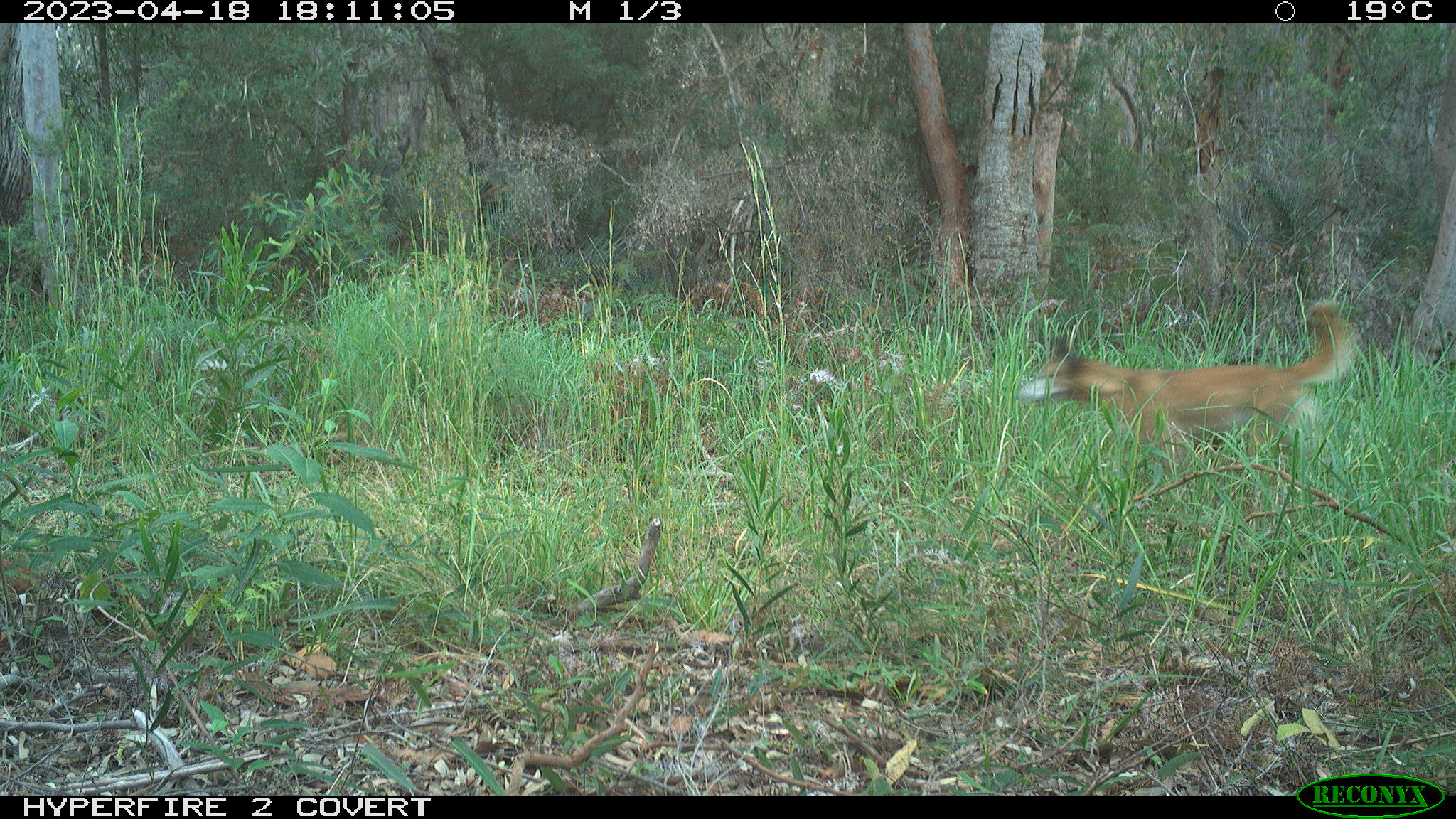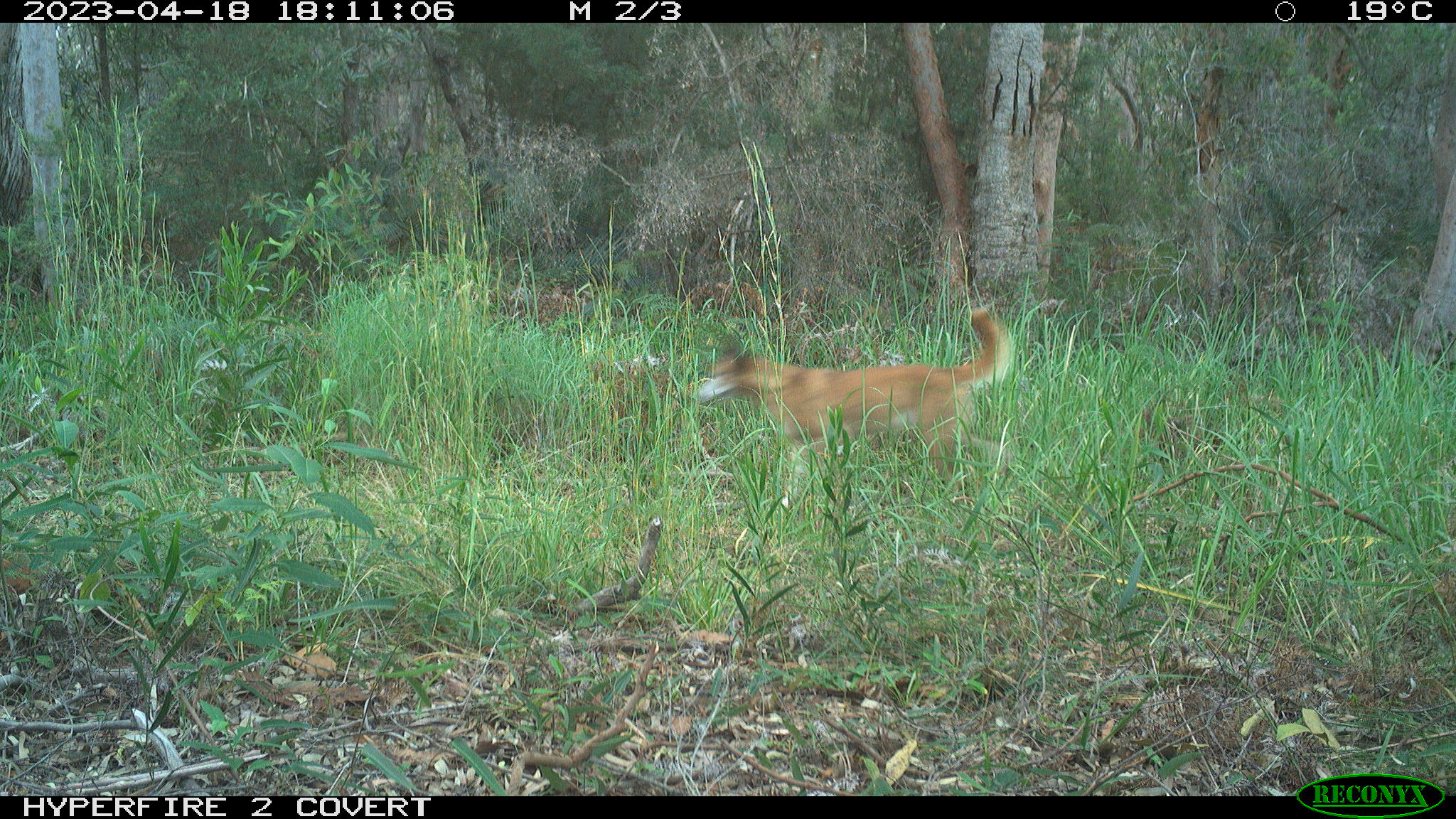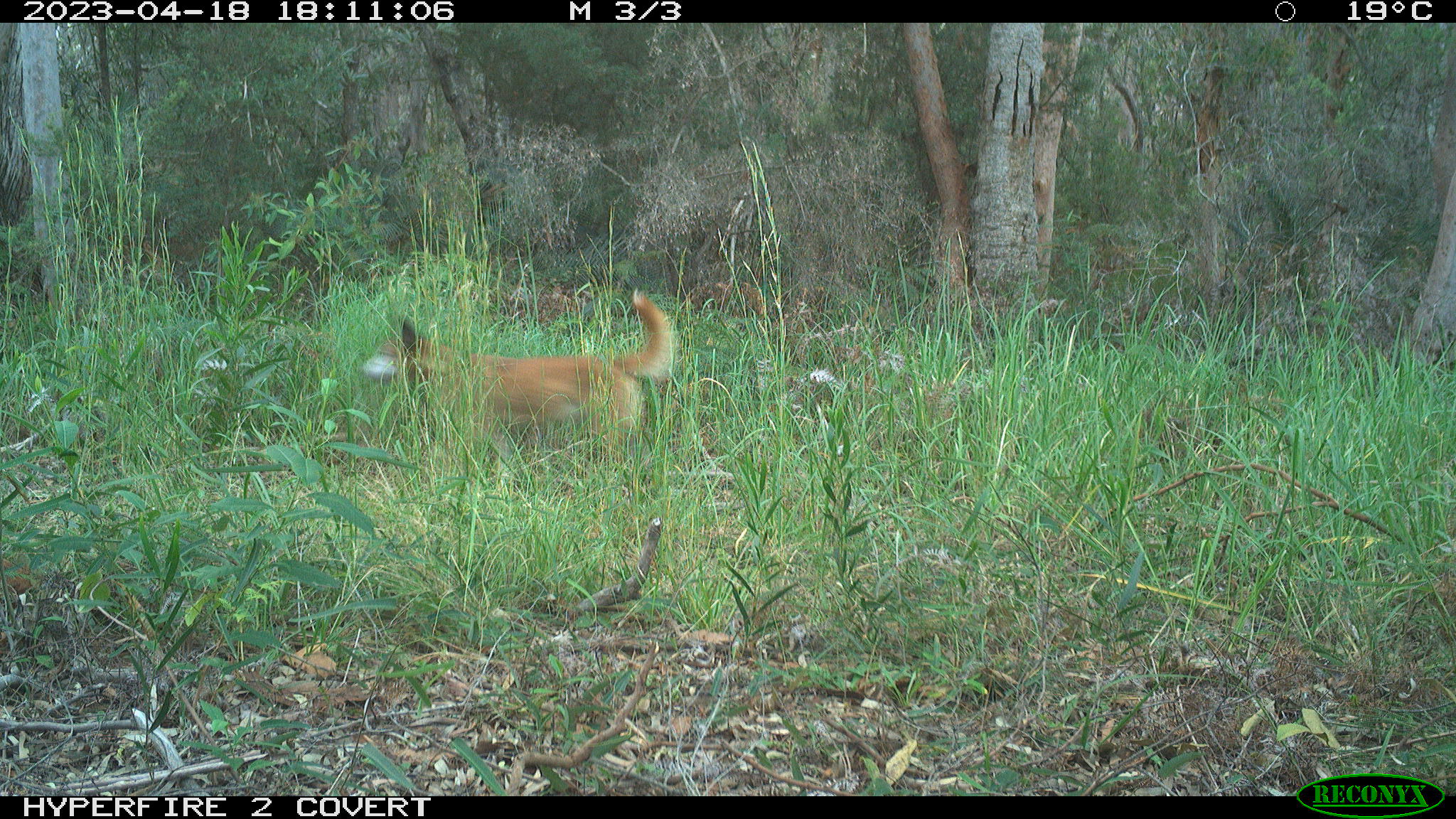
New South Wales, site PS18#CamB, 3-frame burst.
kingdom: Animalia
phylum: Chordata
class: Mammalia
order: Carnivora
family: Canidae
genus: Canis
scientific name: Canis familiaris dingo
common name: dingo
Dingo (Canis familiaris dingo).